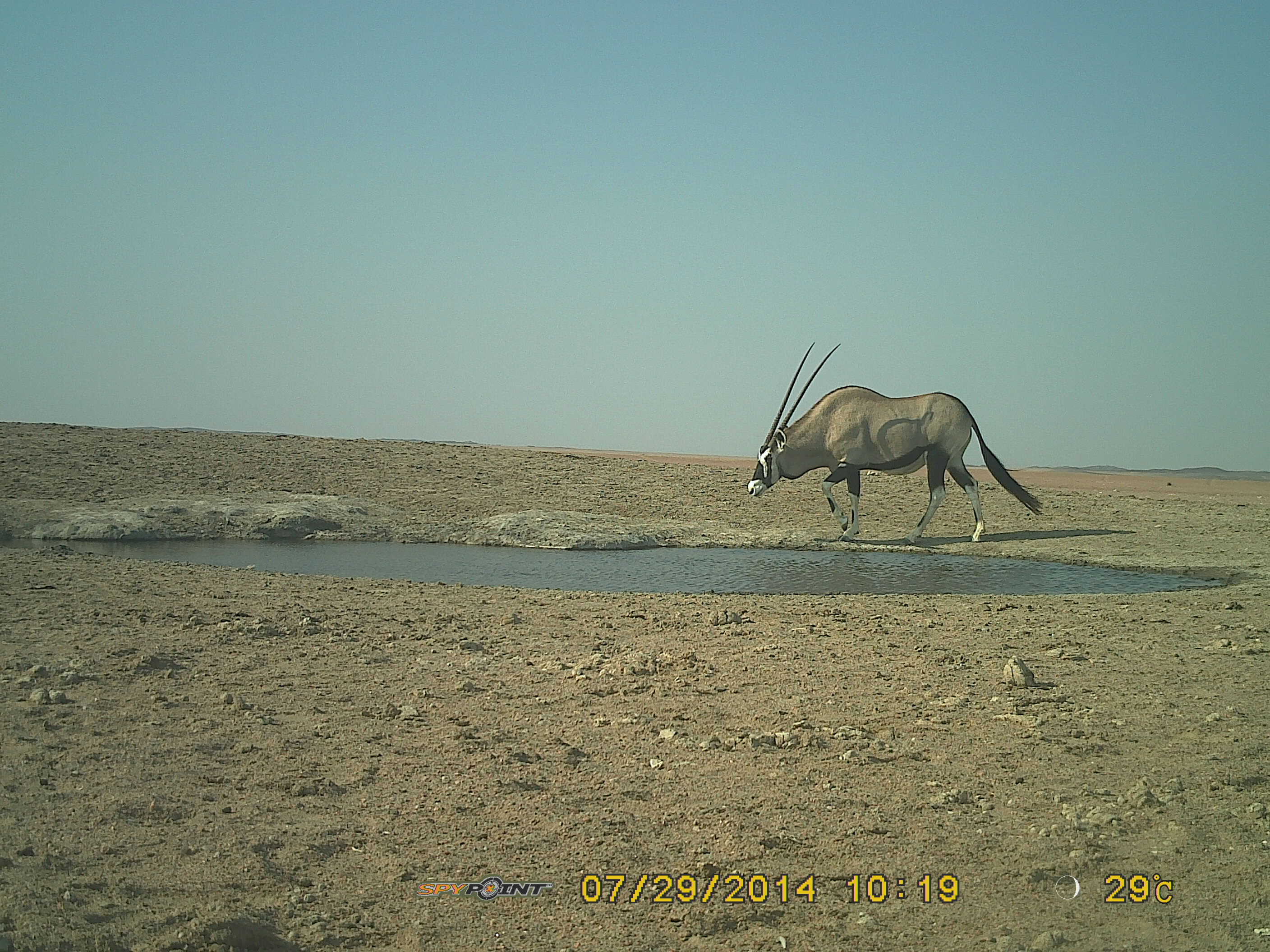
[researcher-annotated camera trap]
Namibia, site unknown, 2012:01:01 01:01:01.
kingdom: Animalia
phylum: Chordata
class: Mammalia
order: Artiodactyla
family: Bovidae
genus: Oryx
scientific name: Oryx gazella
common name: gemsbok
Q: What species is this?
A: Oryx gazella (gemsbok).